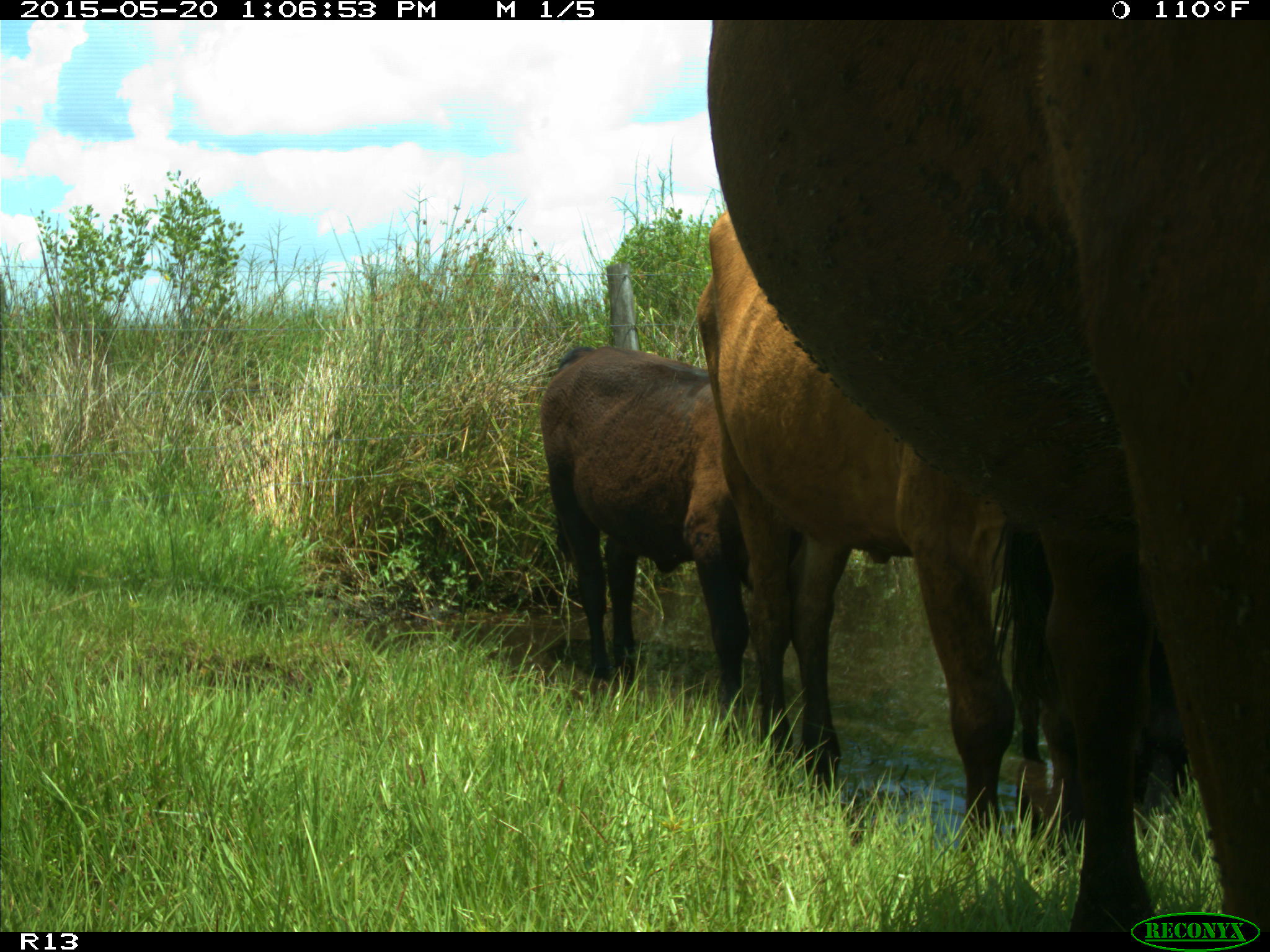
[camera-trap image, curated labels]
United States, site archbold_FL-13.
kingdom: Animalia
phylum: Chordata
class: Mammalia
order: Artiodactyla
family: Bovidae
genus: Bos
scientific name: Bos taurus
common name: domestic cow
Bos taurus (domestic cow).